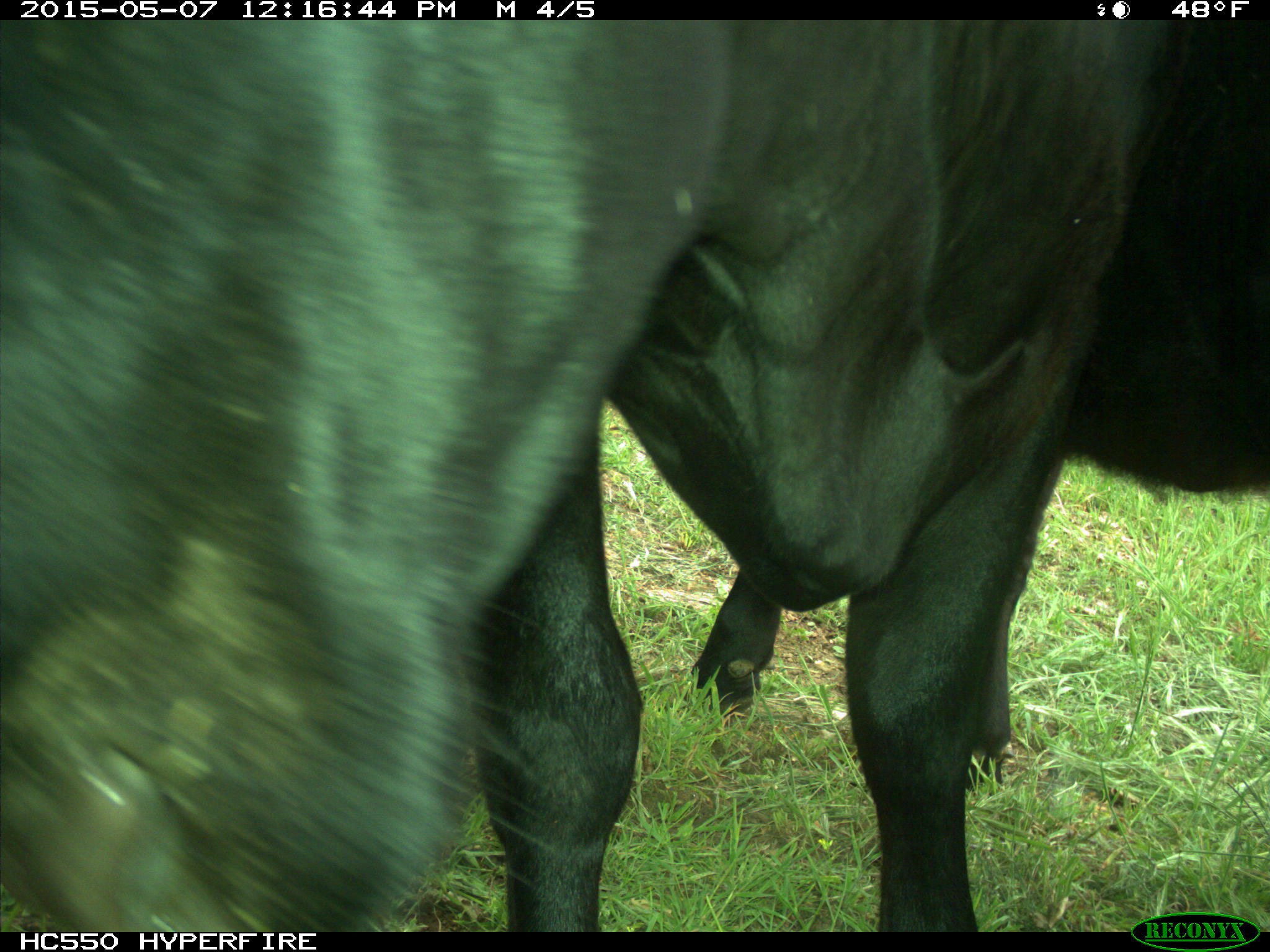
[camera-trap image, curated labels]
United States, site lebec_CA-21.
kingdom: Animalia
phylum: Chordata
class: Mammalia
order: Artiodactyla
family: Bovidae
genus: Bos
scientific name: Bos taurus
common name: domestic cow